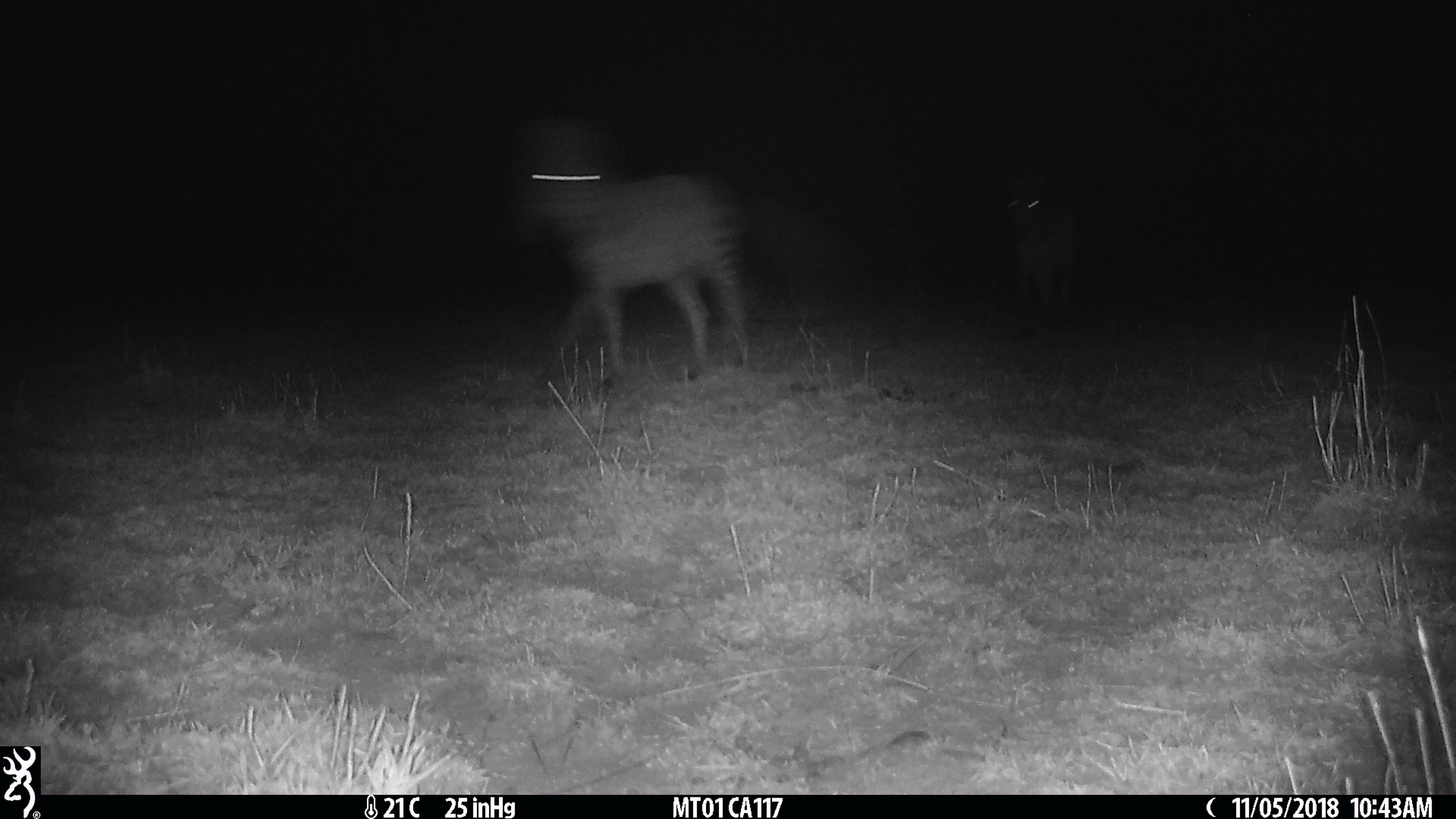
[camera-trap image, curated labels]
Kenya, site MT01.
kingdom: Animalia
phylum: Chordata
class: Mammalia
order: Perissodactyla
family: Equidae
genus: Equus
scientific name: Equus quagga burchellii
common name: burchell's zebra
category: zebra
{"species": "zebra (burchell's zebra) (Equus quagga burchellii)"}